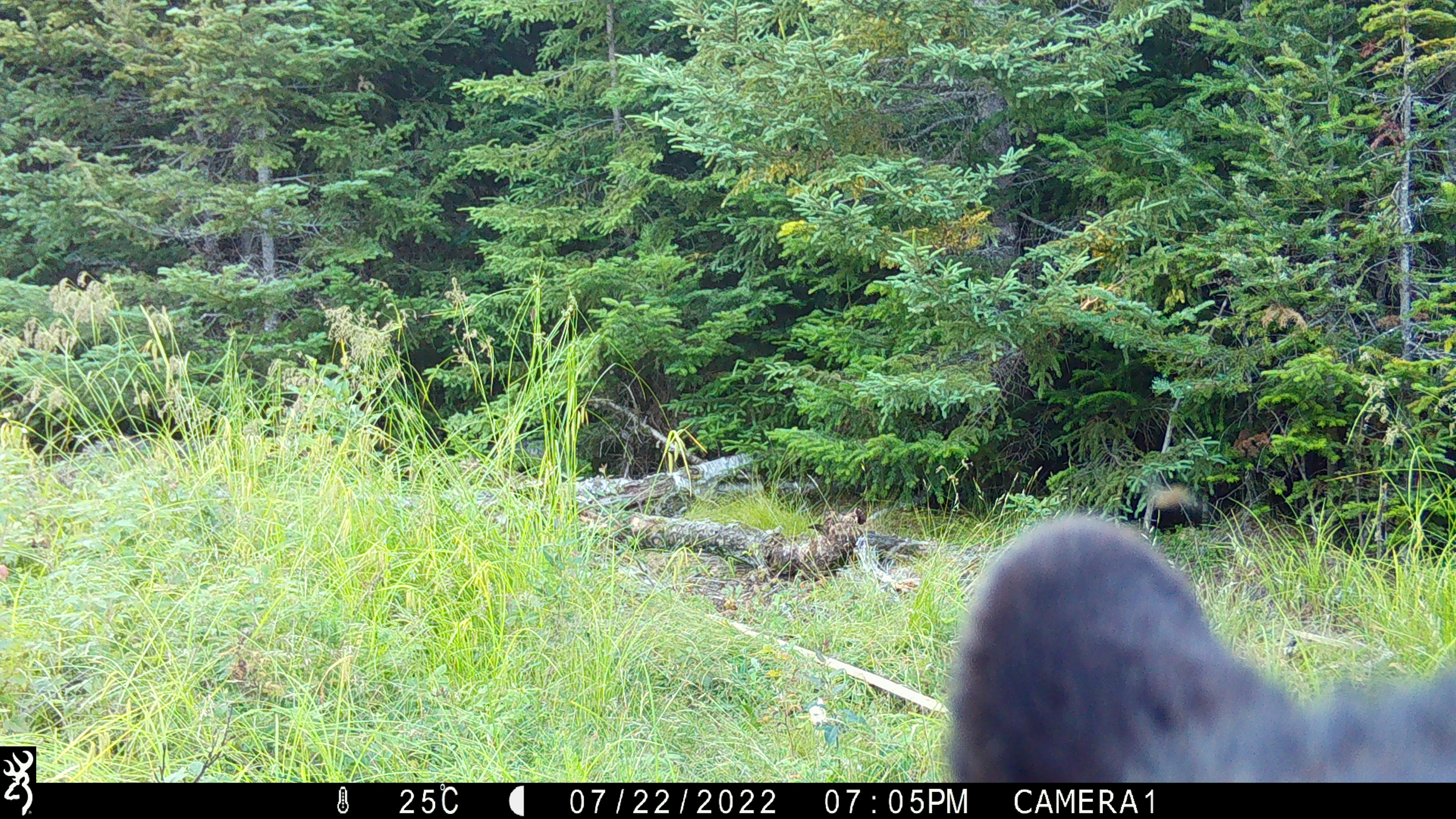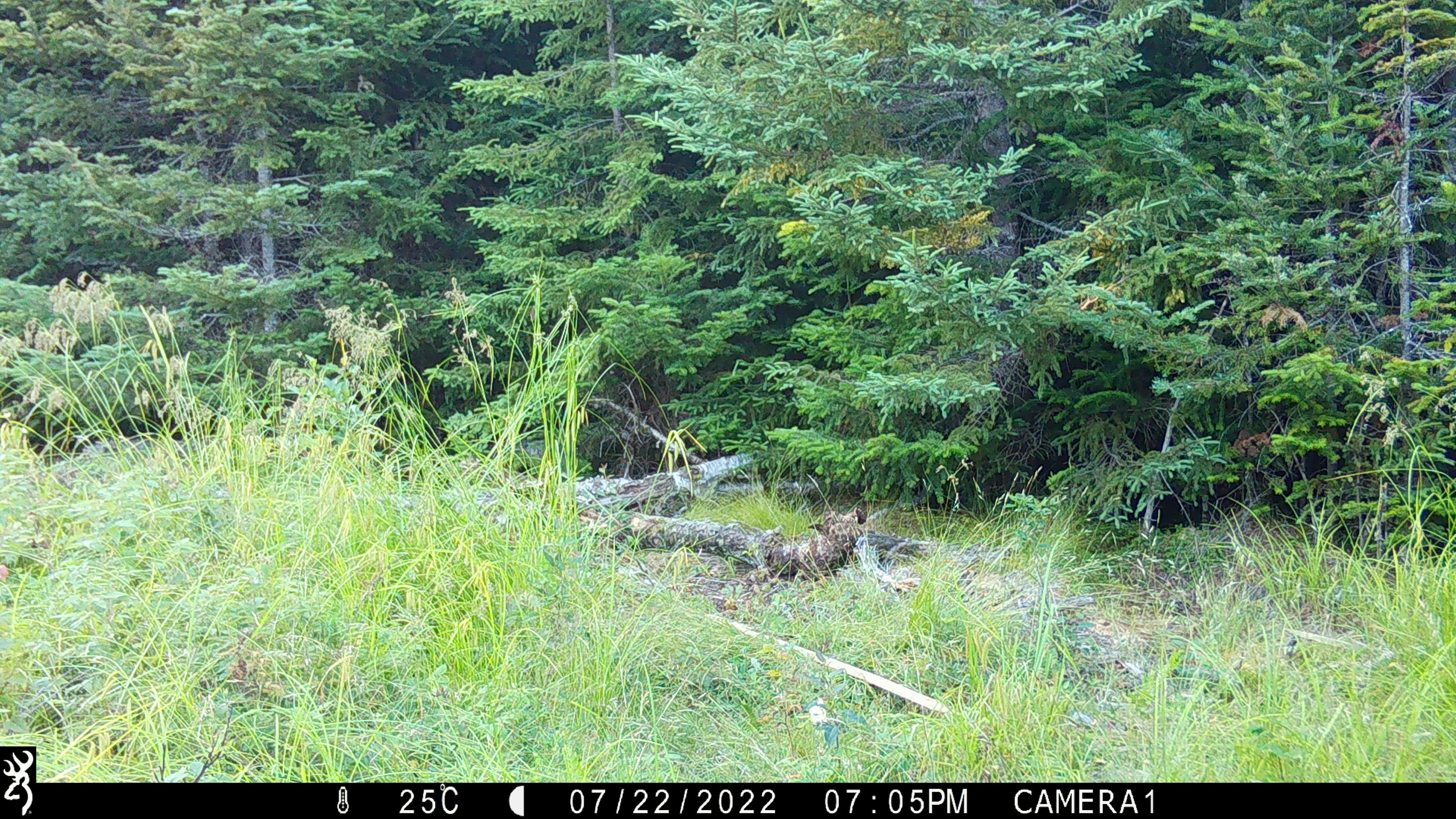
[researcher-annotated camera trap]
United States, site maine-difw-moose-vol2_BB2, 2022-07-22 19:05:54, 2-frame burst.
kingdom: Animalia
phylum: Chordata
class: Mammalia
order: Carnivora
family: Ursidae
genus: Ursus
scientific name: Ursus americanus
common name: black bear